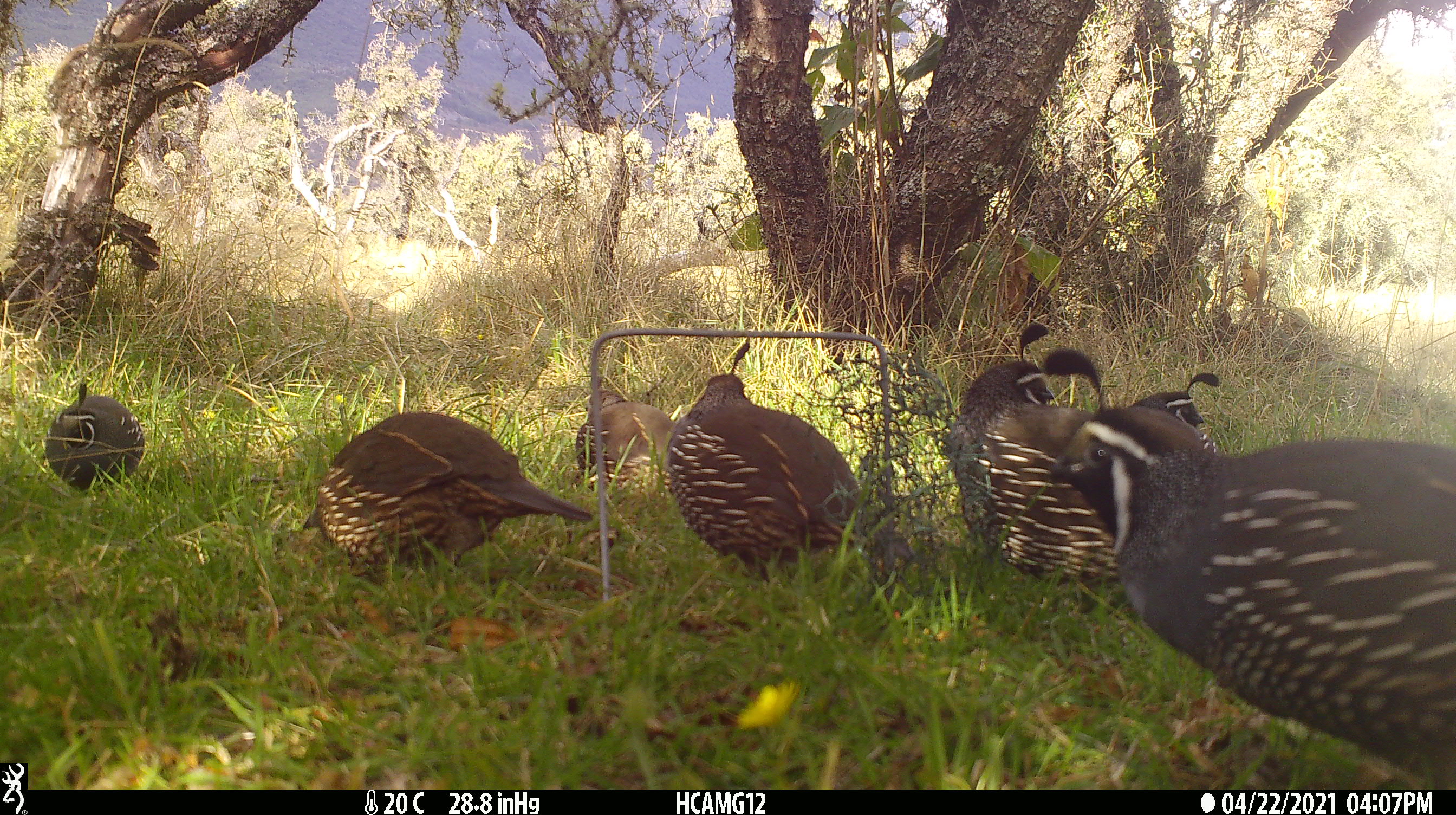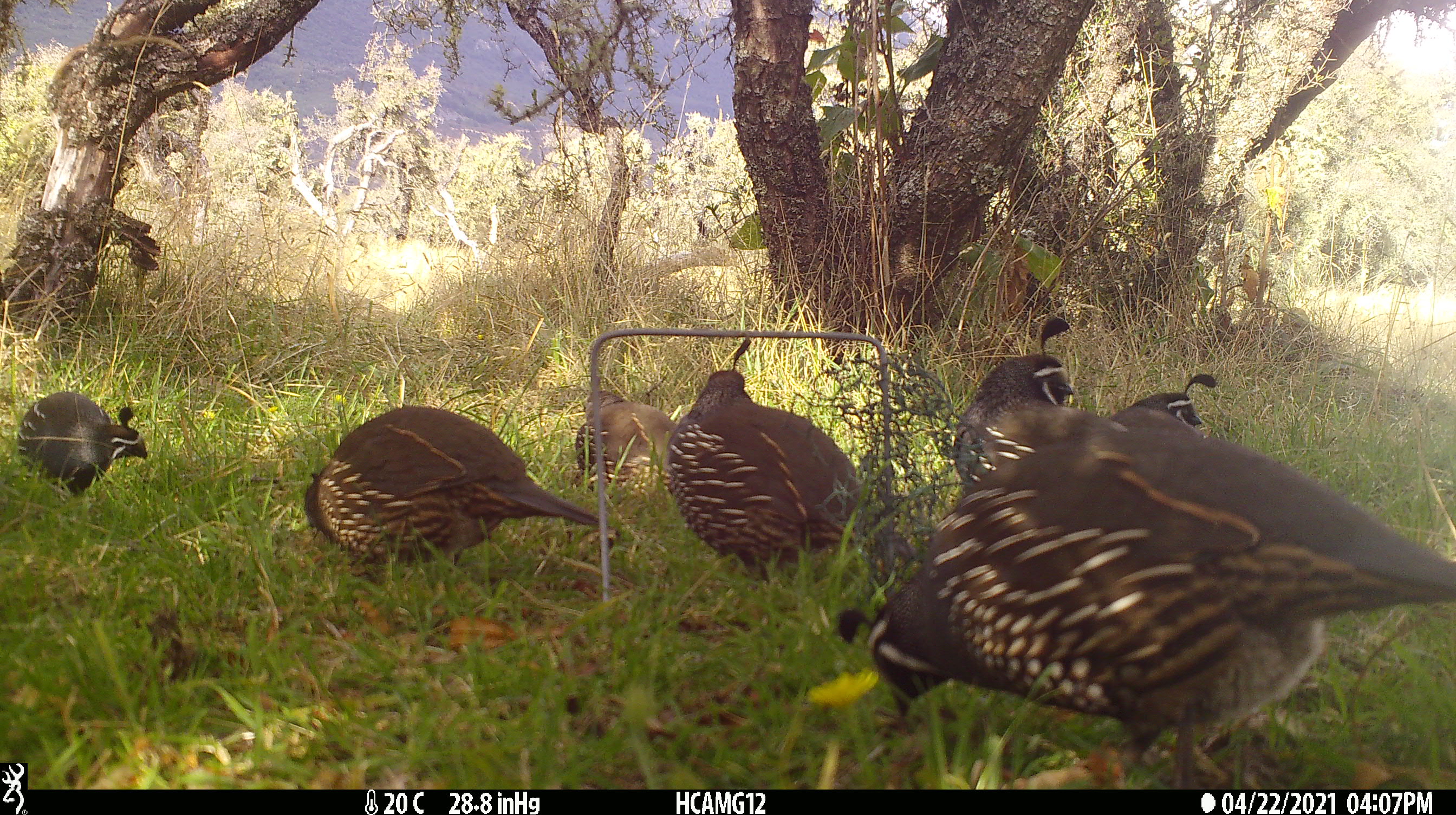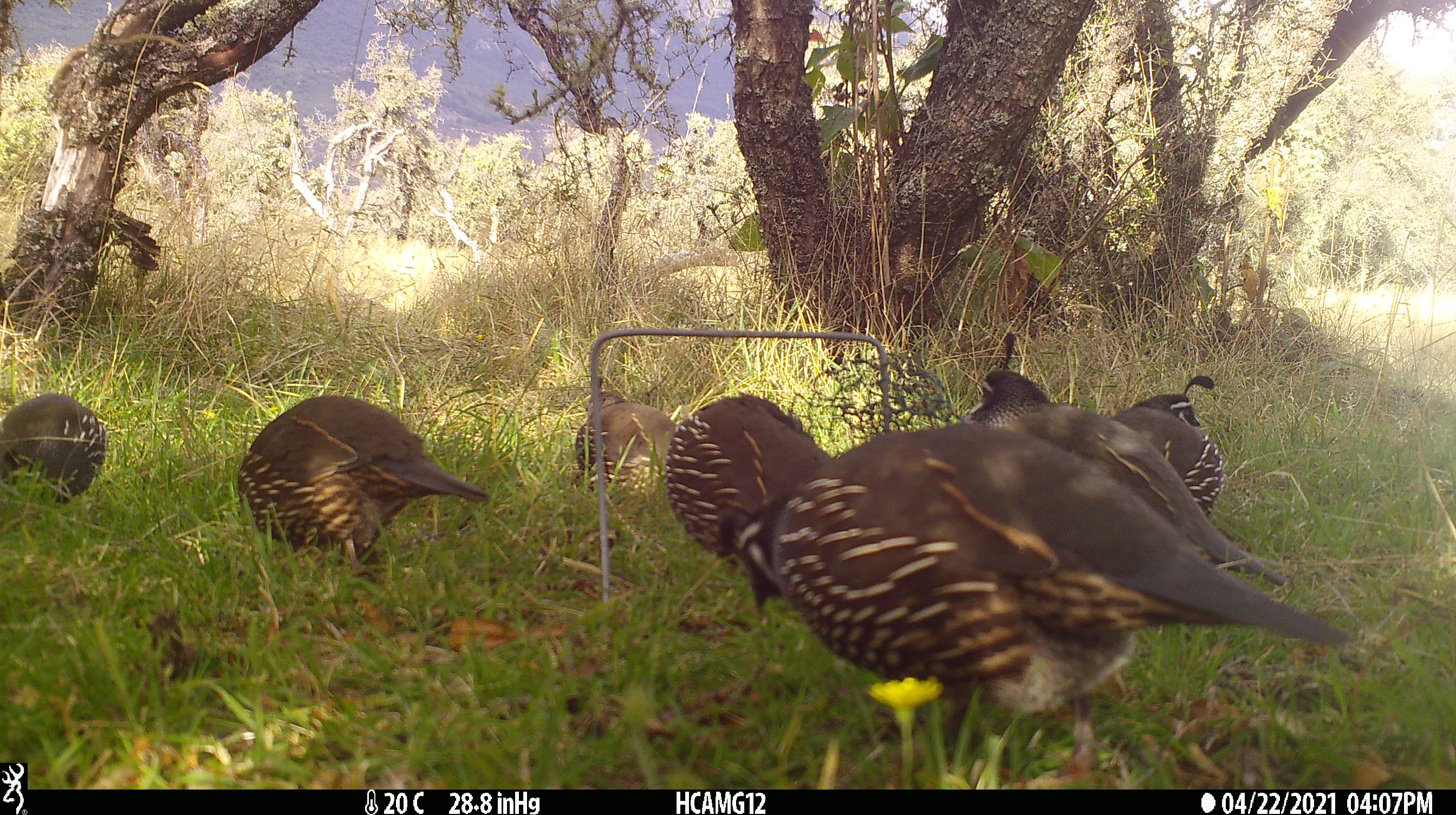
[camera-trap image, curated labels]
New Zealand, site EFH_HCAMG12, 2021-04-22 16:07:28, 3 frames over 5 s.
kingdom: Animalia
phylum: Chordata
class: Aves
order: Galliformes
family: Odontophoridae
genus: Callipepla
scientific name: Callipepla californica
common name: california quail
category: quail california